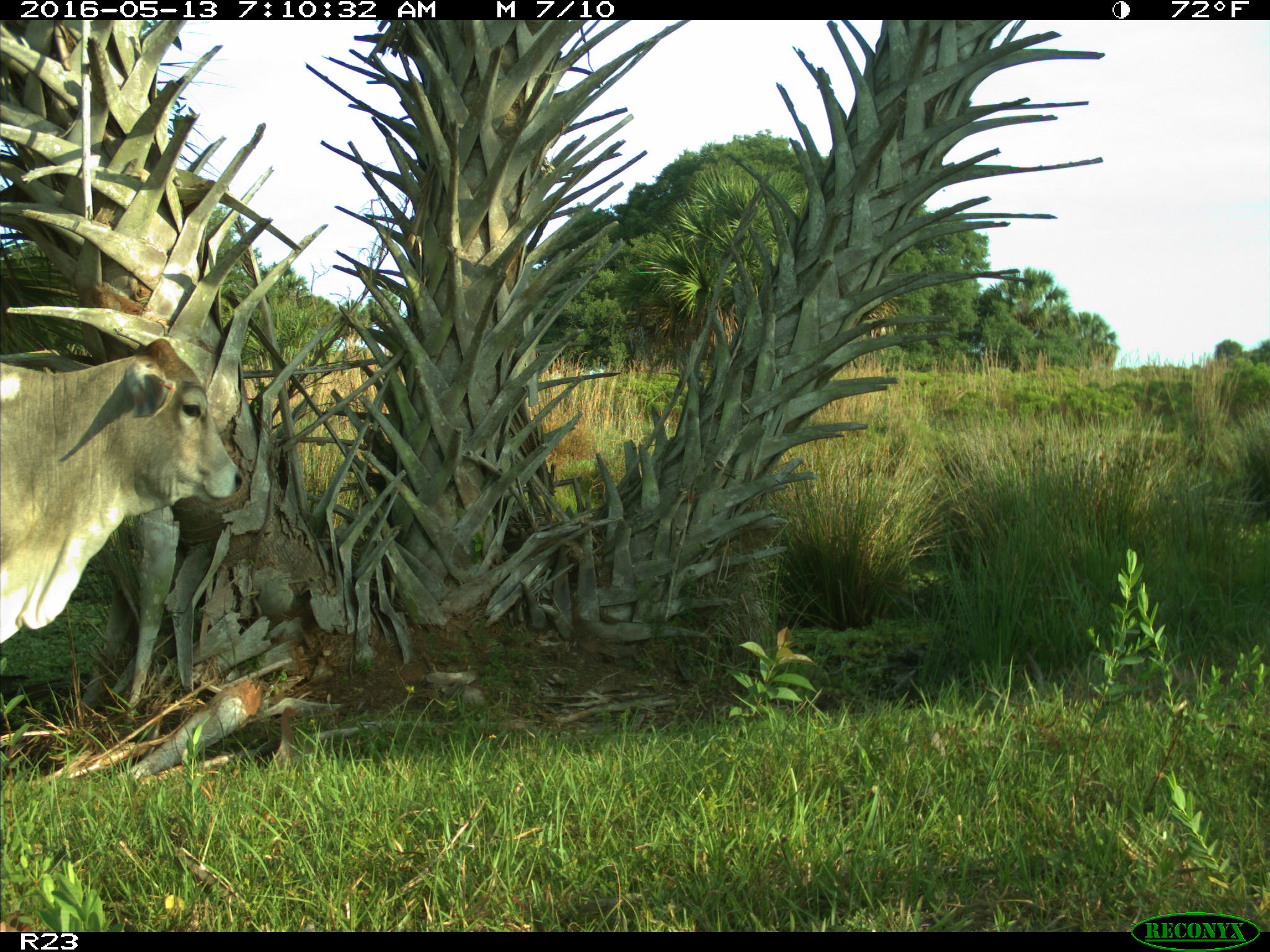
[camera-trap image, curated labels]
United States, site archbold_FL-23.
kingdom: Animalia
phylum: Chordata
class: Mammalia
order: Artiodactyla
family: Bovidae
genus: Bos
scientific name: Bos taurus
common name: domestic cow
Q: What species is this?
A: Bos taurus (domestic cow).